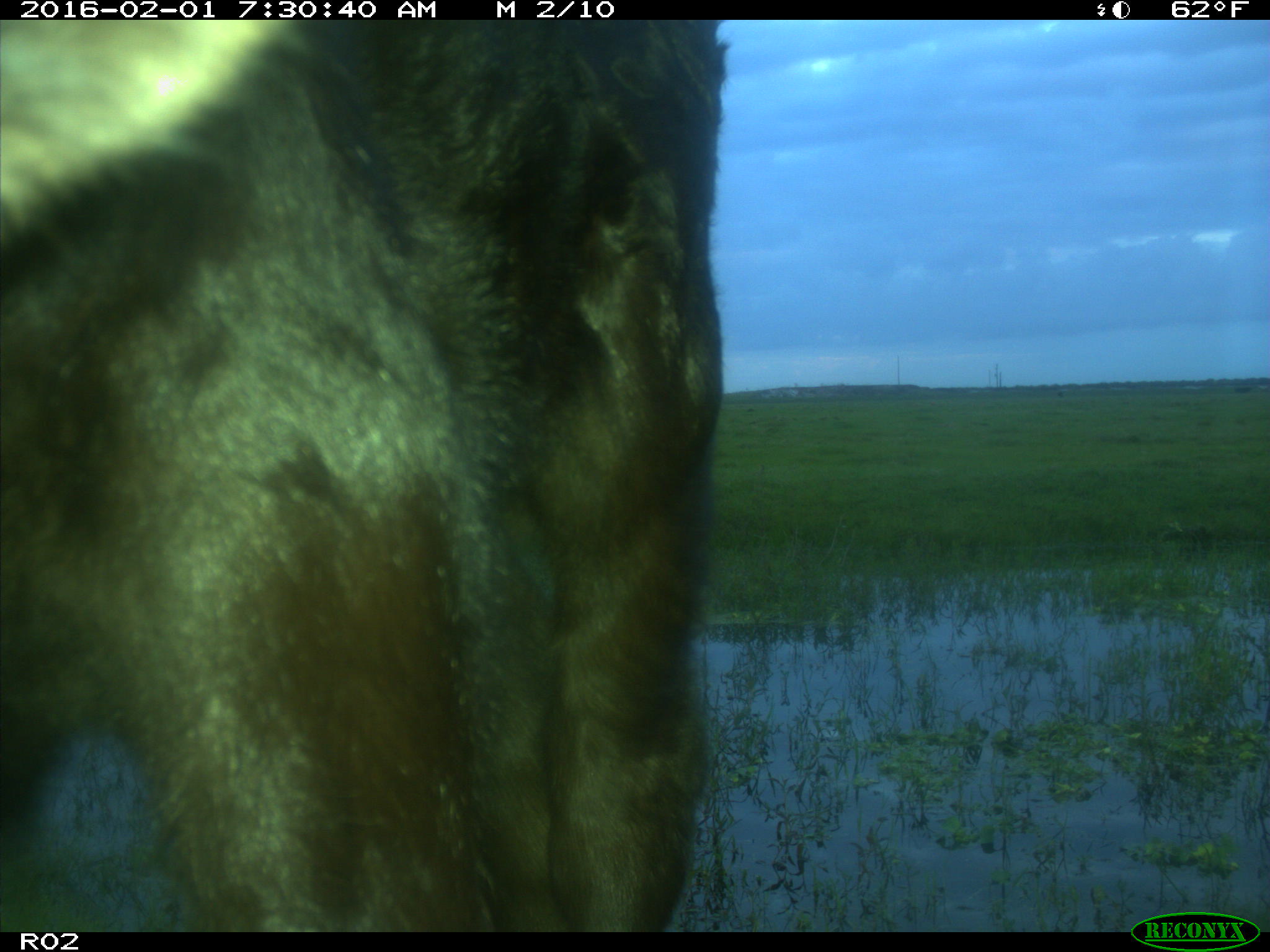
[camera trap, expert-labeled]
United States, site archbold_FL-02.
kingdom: Animalia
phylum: Chordata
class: Mammalia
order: Artiodactyla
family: Bovidae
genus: Bos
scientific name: Bos taurus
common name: domestic cow